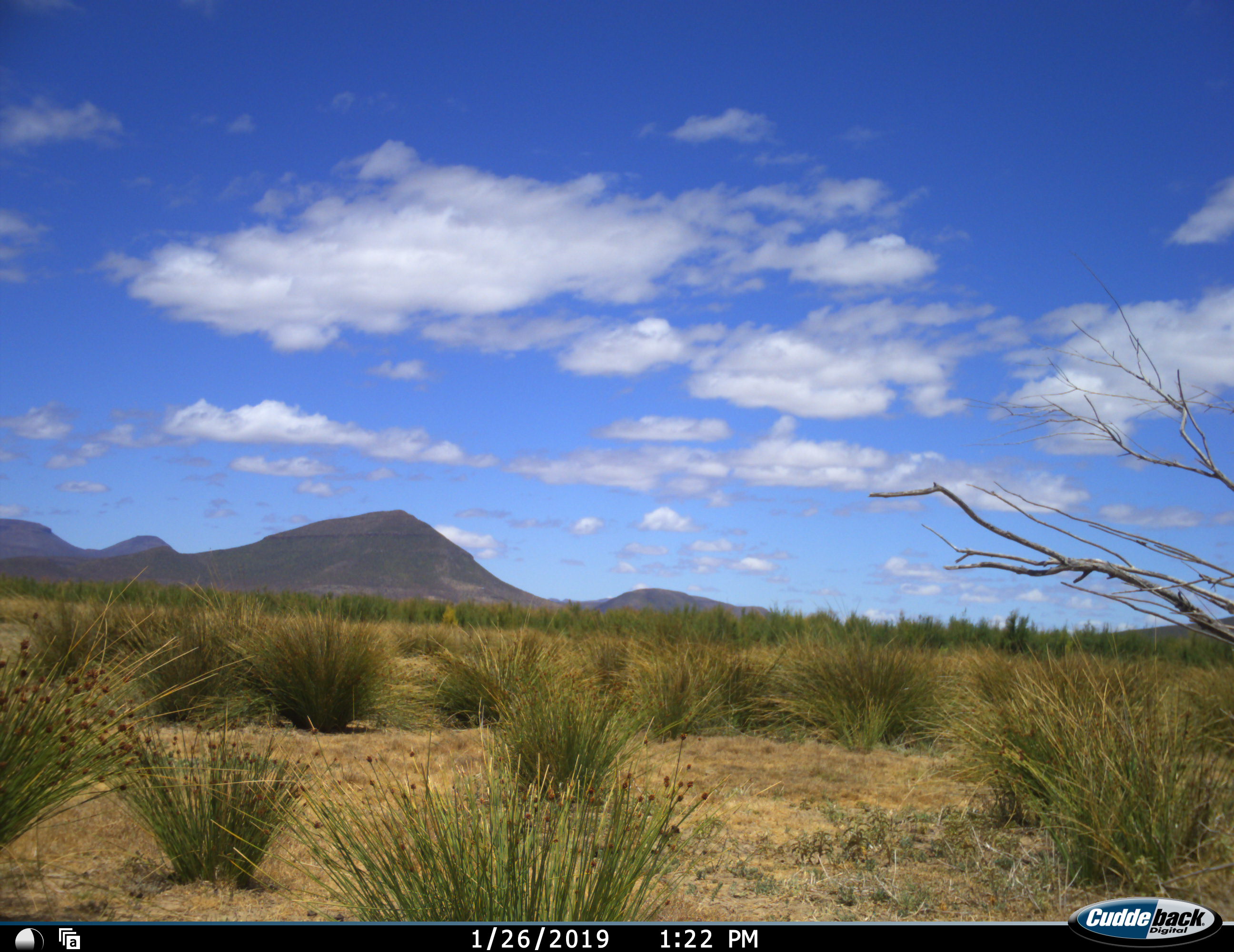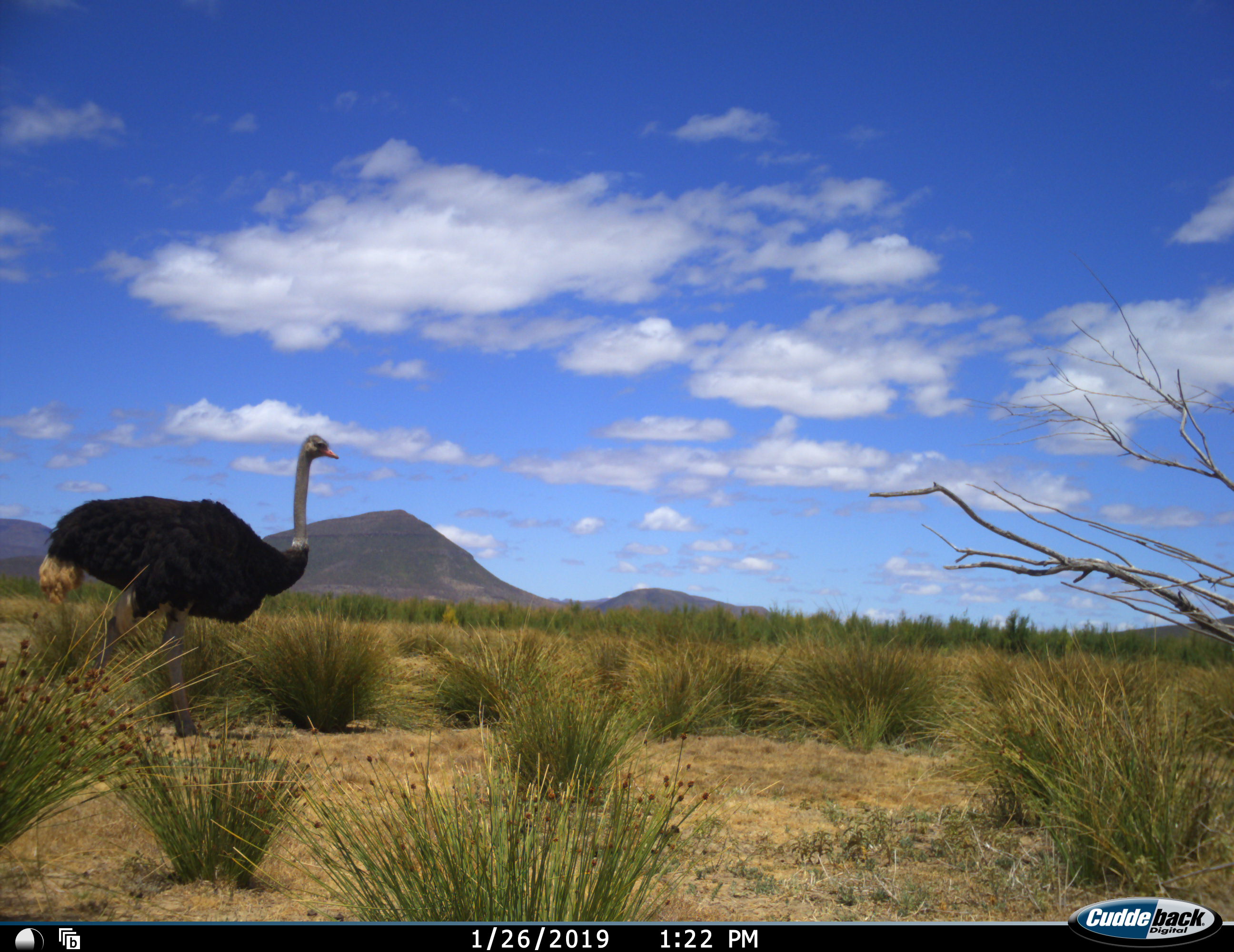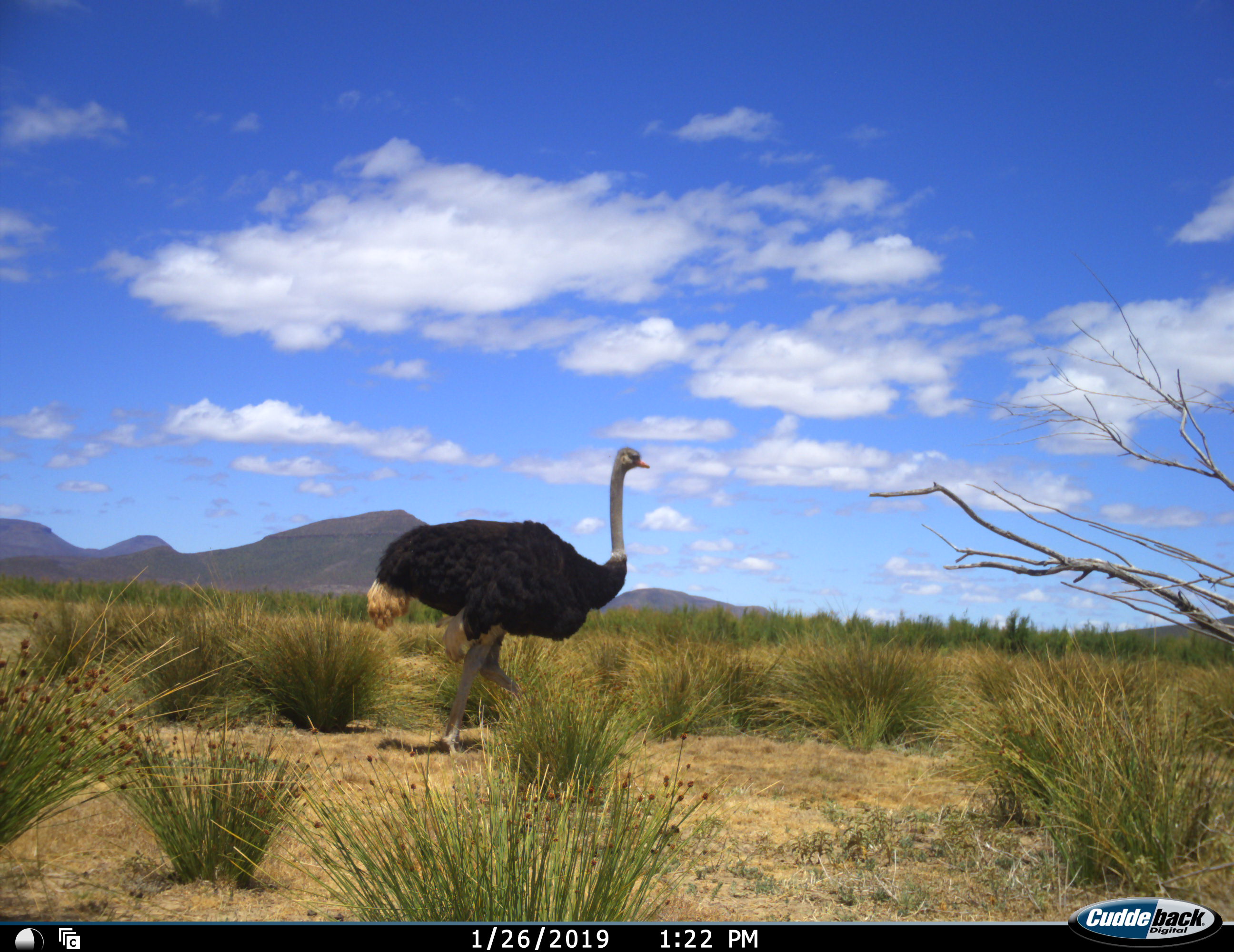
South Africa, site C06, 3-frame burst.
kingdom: Animalia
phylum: Chordata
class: Aves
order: Struthioniformes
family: Struthionidae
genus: Struthio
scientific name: Struthio camelus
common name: ostrich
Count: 1.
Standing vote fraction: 11%.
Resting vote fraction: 0%.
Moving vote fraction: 100%.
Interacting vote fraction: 0%.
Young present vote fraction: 0%.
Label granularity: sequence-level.